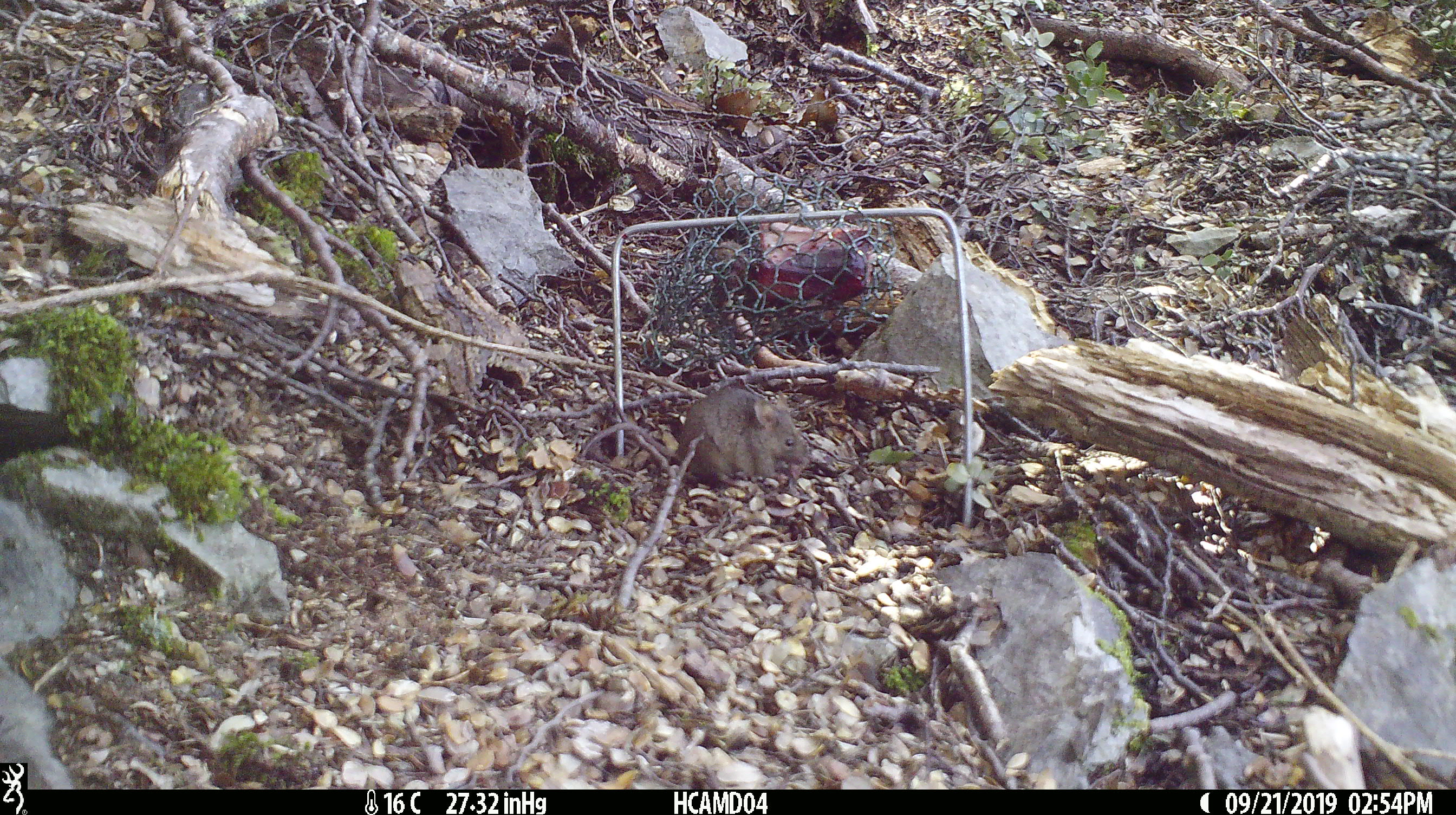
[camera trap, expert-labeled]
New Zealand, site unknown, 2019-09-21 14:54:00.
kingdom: Animalia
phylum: Chordata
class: Mammalia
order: Rodentia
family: Muridae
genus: Mus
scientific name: Mus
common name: mouse